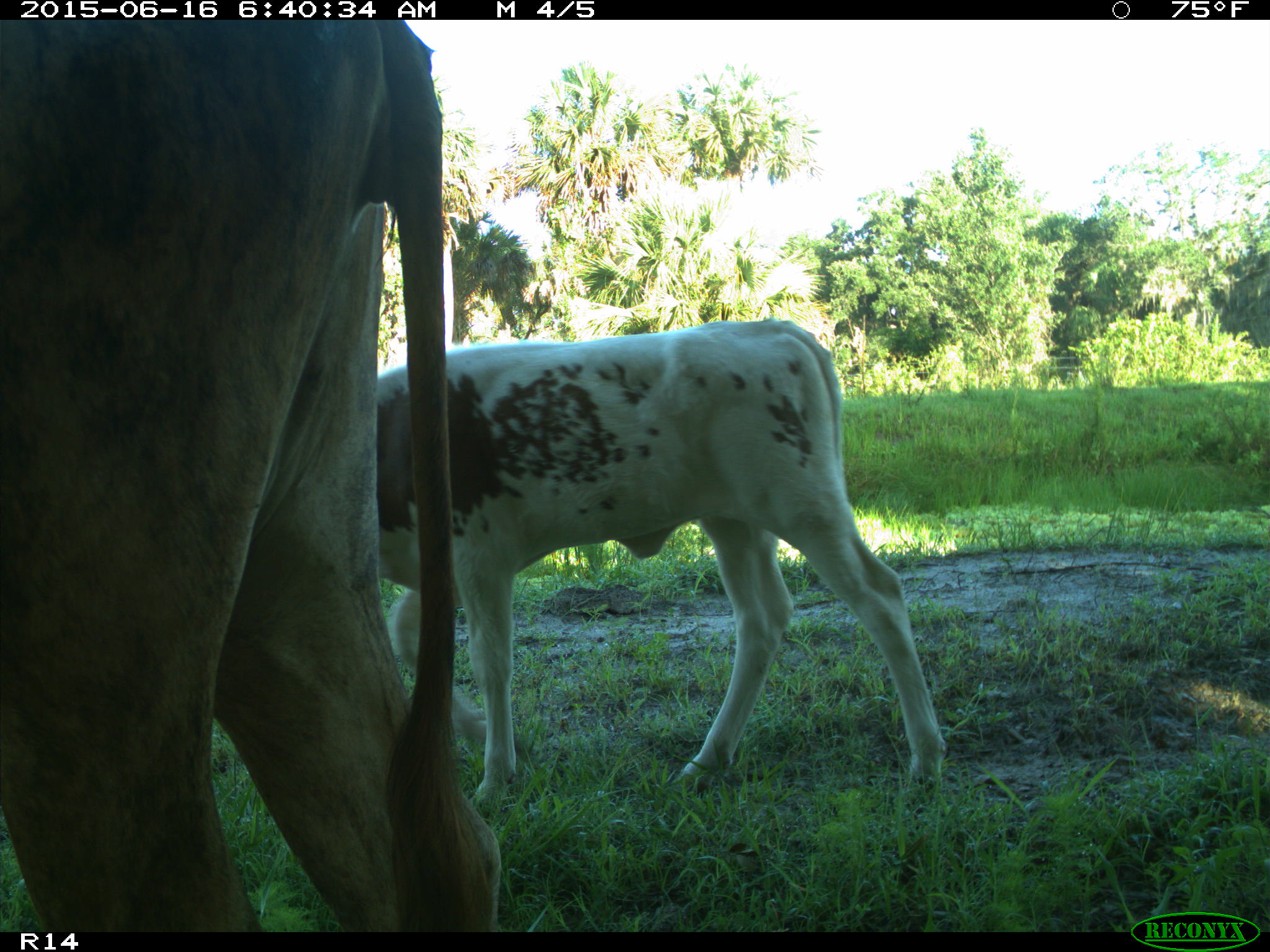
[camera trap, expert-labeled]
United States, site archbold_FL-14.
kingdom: Animalia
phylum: Chordata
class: Mammalia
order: Artiodactyla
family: Bovidae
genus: Bos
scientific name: Bos taurus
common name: domestic cow